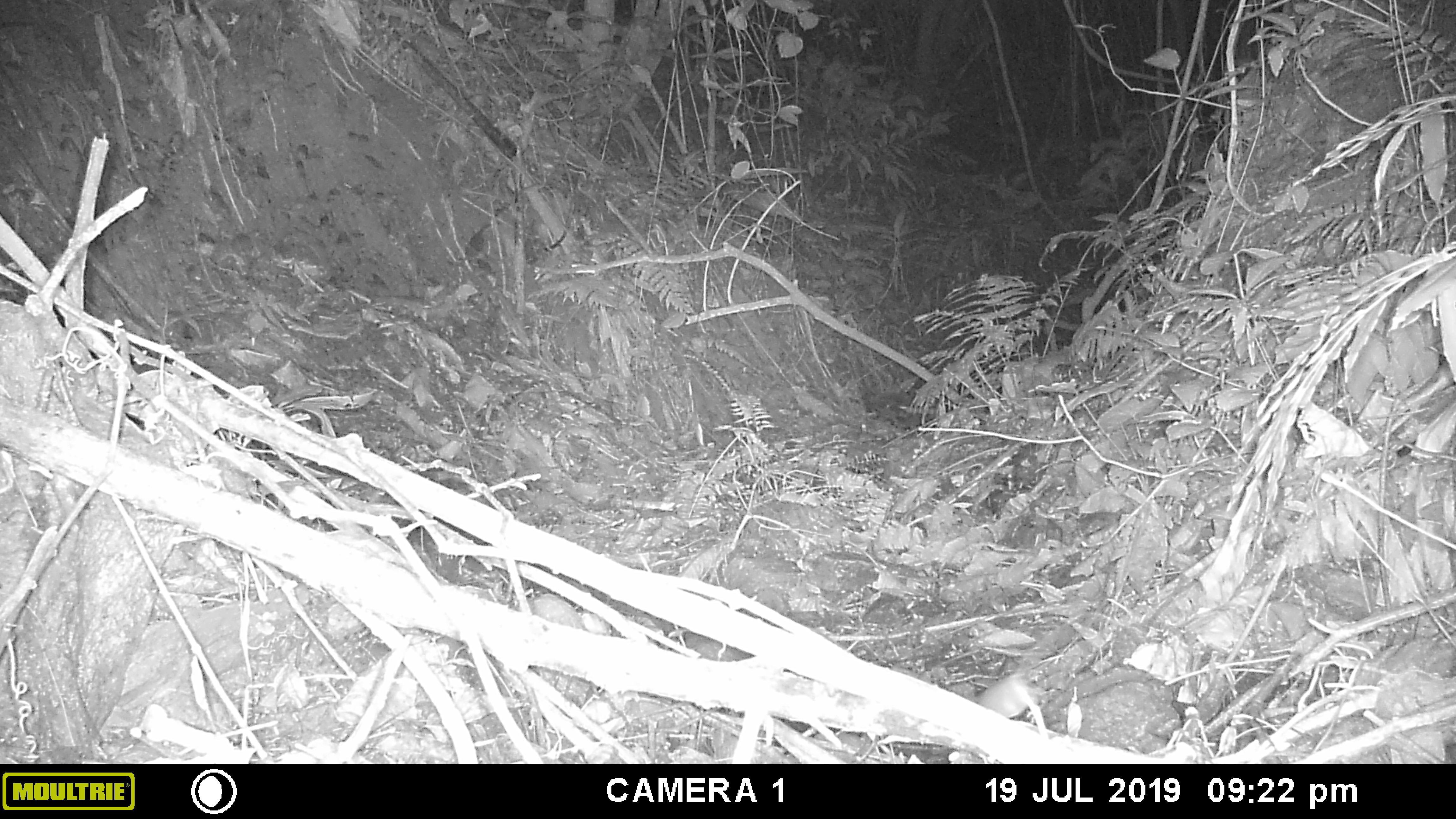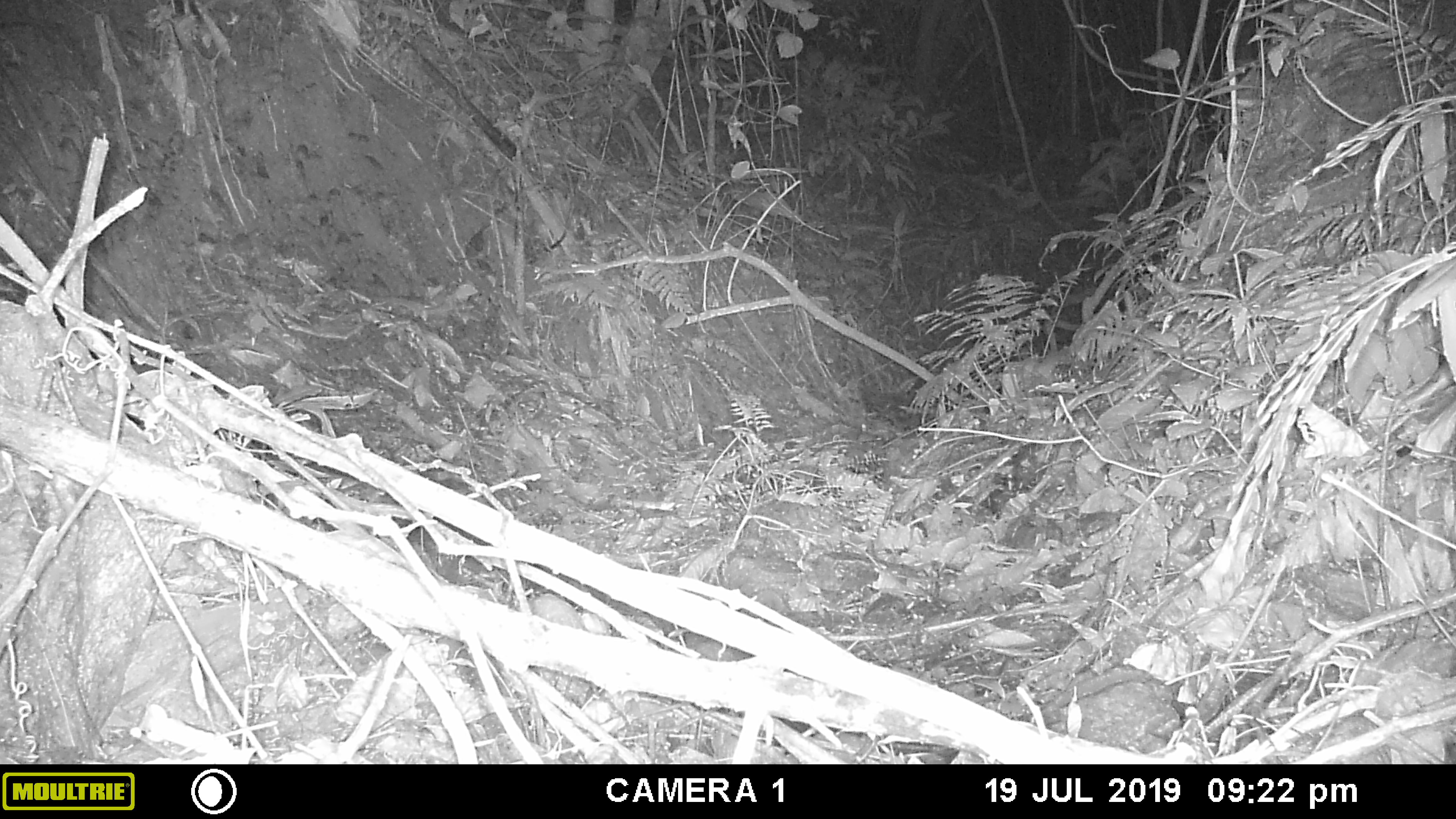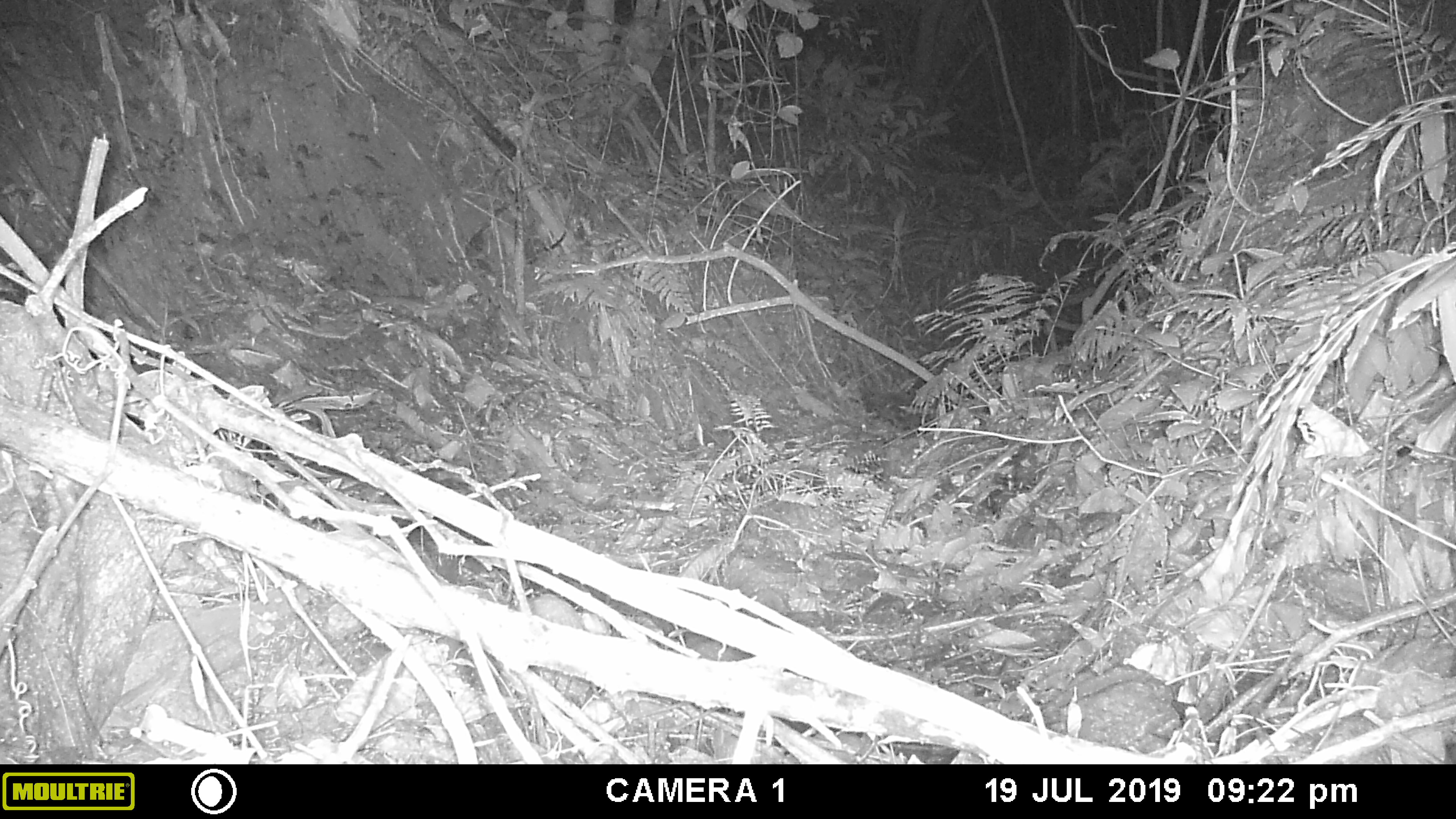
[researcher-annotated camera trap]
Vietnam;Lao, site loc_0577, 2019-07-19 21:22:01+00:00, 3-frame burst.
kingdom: Animalia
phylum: Chordata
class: Mammalia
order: Rodentia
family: Muridae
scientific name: Muridae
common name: old-world mice and rats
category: unidentified murid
Unidentified murid (old-world mice and rats) (Muridae). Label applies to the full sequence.